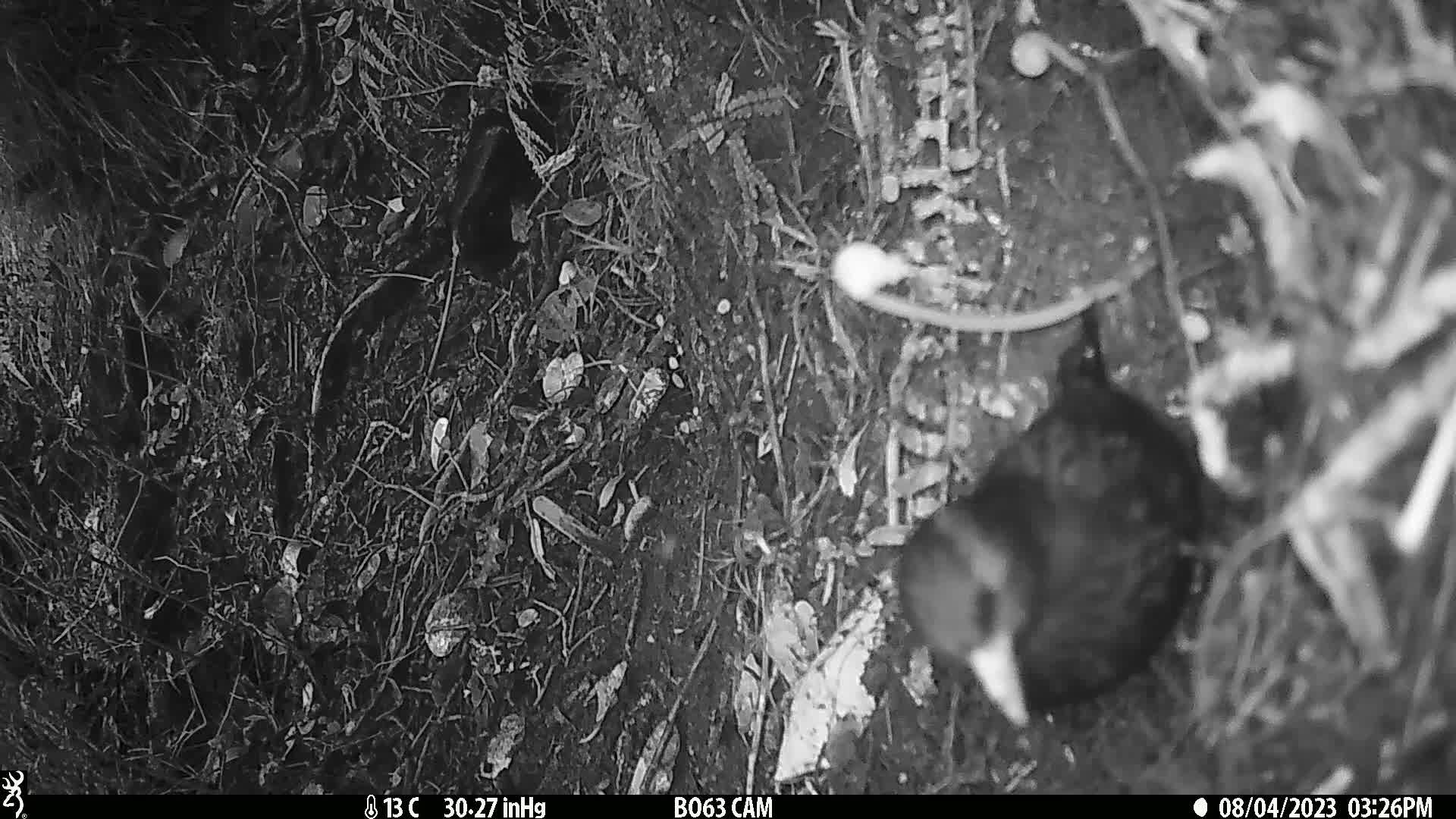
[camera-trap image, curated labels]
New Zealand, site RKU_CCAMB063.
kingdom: Animalia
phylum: Chordata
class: Aves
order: Passeriformes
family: Turdidae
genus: Turdus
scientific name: Turdus merula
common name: eurasian blackbird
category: blackbird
Blackbird (eurasian blackbird) (Turdus merula).